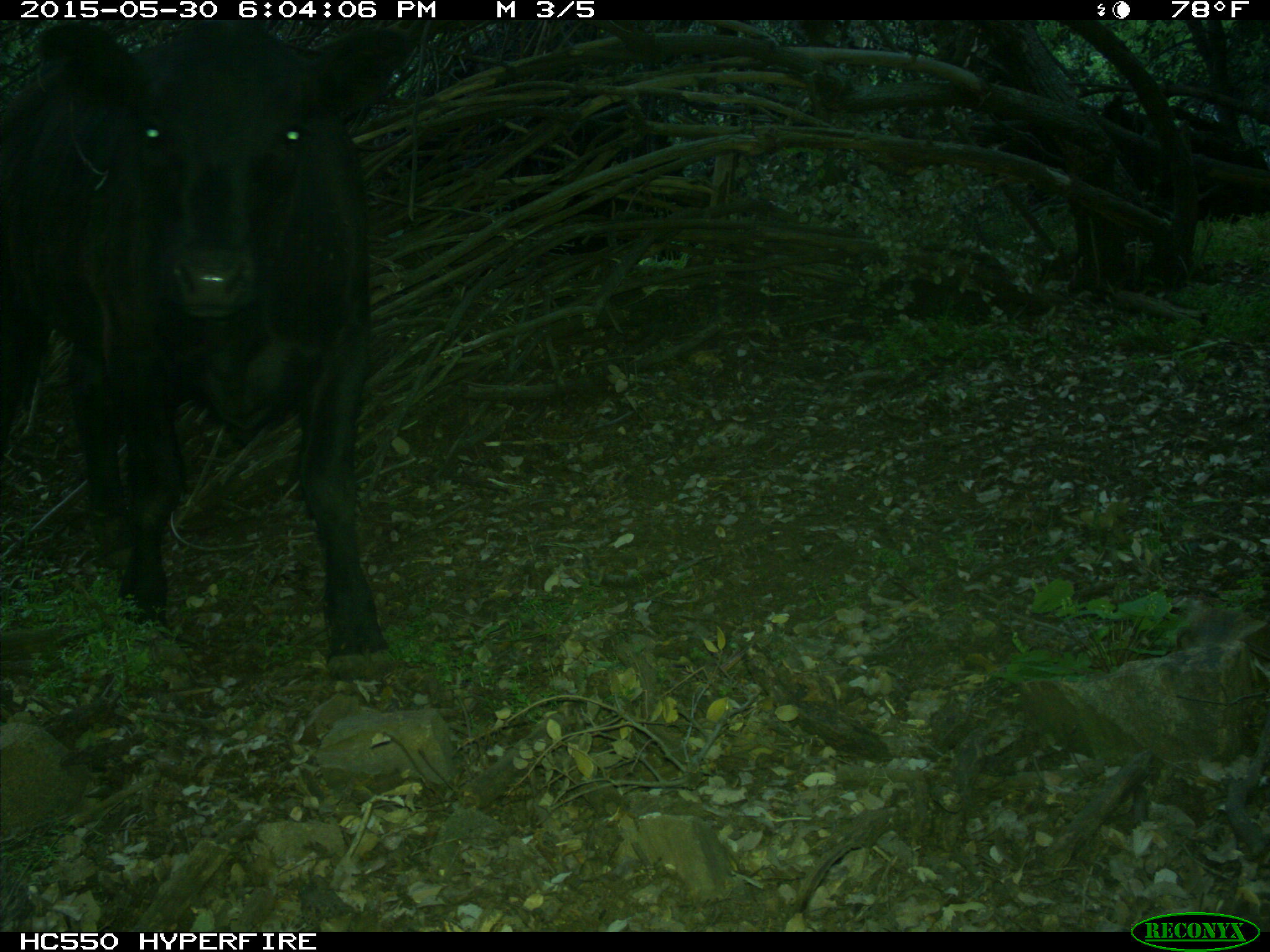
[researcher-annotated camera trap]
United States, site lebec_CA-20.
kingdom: Animalia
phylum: Chordata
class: Mammalia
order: Artiodactyla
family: Bovidae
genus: Bos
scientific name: Bos taurus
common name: domestic cow